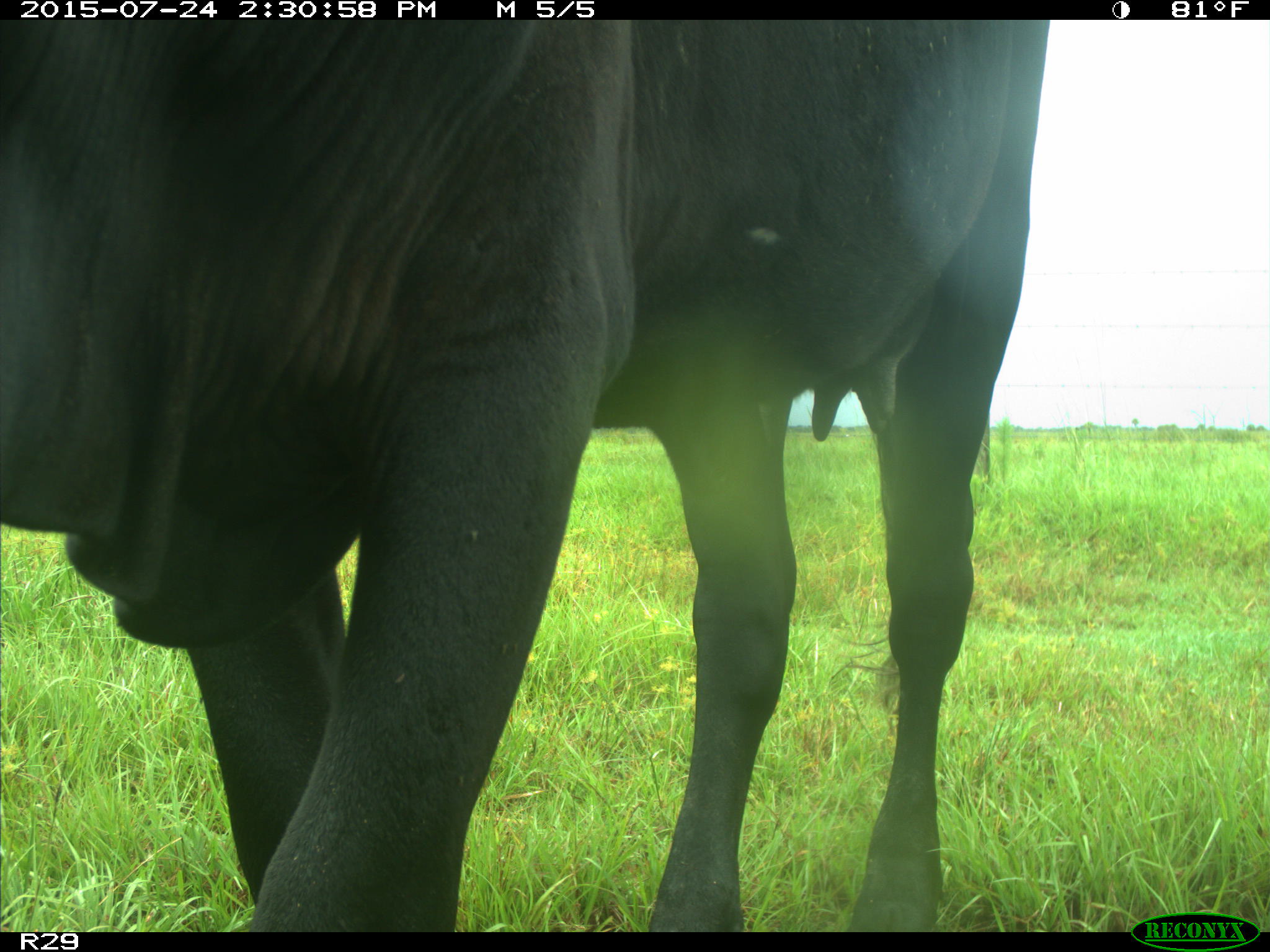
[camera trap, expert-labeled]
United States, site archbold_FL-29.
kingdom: Animalia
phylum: Chordata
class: Mammalia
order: Artiodactyla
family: Bovidae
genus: Bos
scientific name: Bos taurus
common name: domestic cow